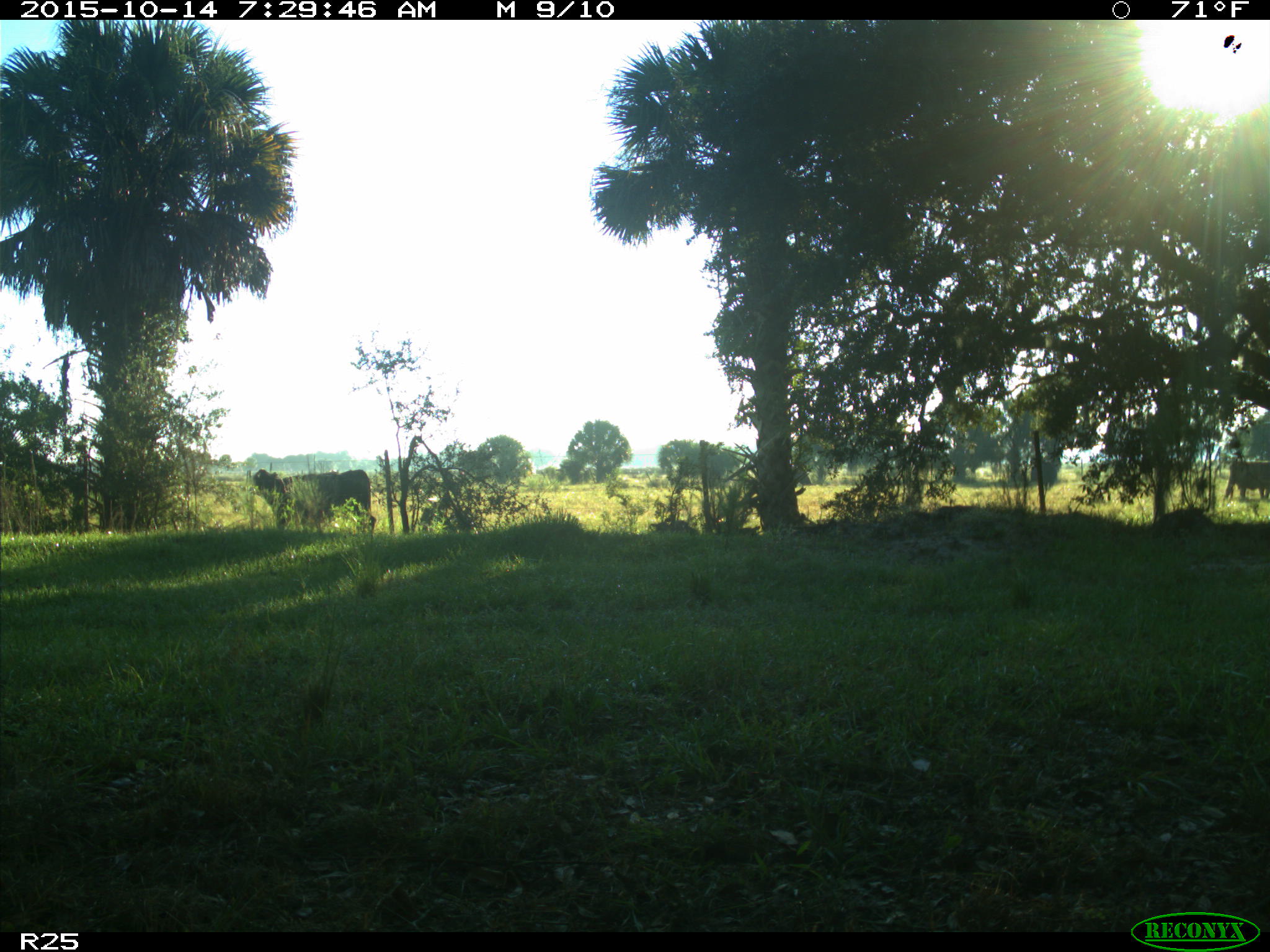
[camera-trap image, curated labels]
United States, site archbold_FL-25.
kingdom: Animalia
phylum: Chordata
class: Mammalia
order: Artiodactyla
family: Bovidae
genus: Bos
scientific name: Bos taurus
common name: domestic cow